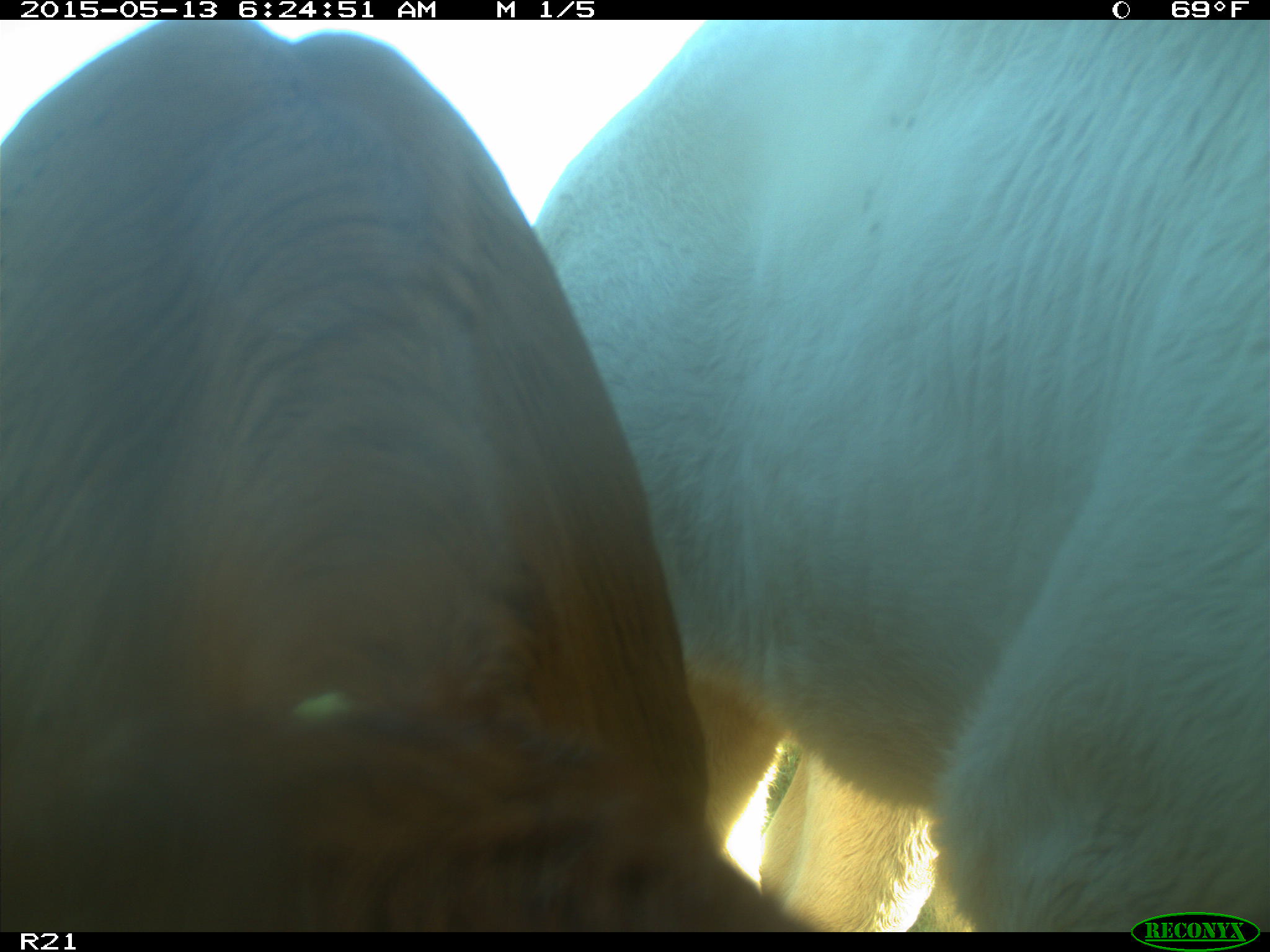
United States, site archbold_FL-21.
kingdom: Animalia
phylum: Chordata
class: Mammalia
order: Artiodactyla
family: Bovidae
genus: Bos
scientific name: Bos taurus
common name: domestic cow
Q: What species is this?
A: Bos taurus (domestic cow).